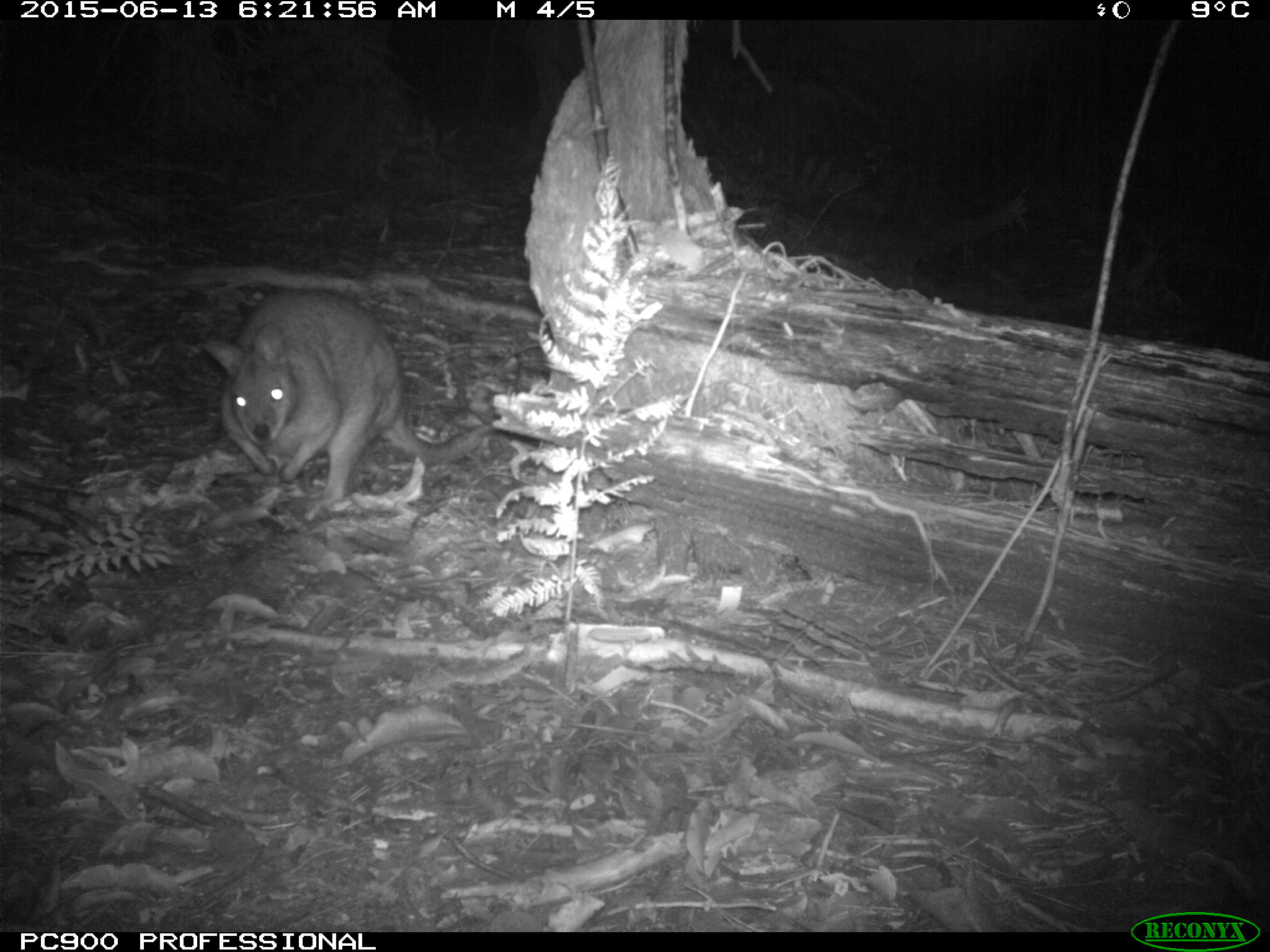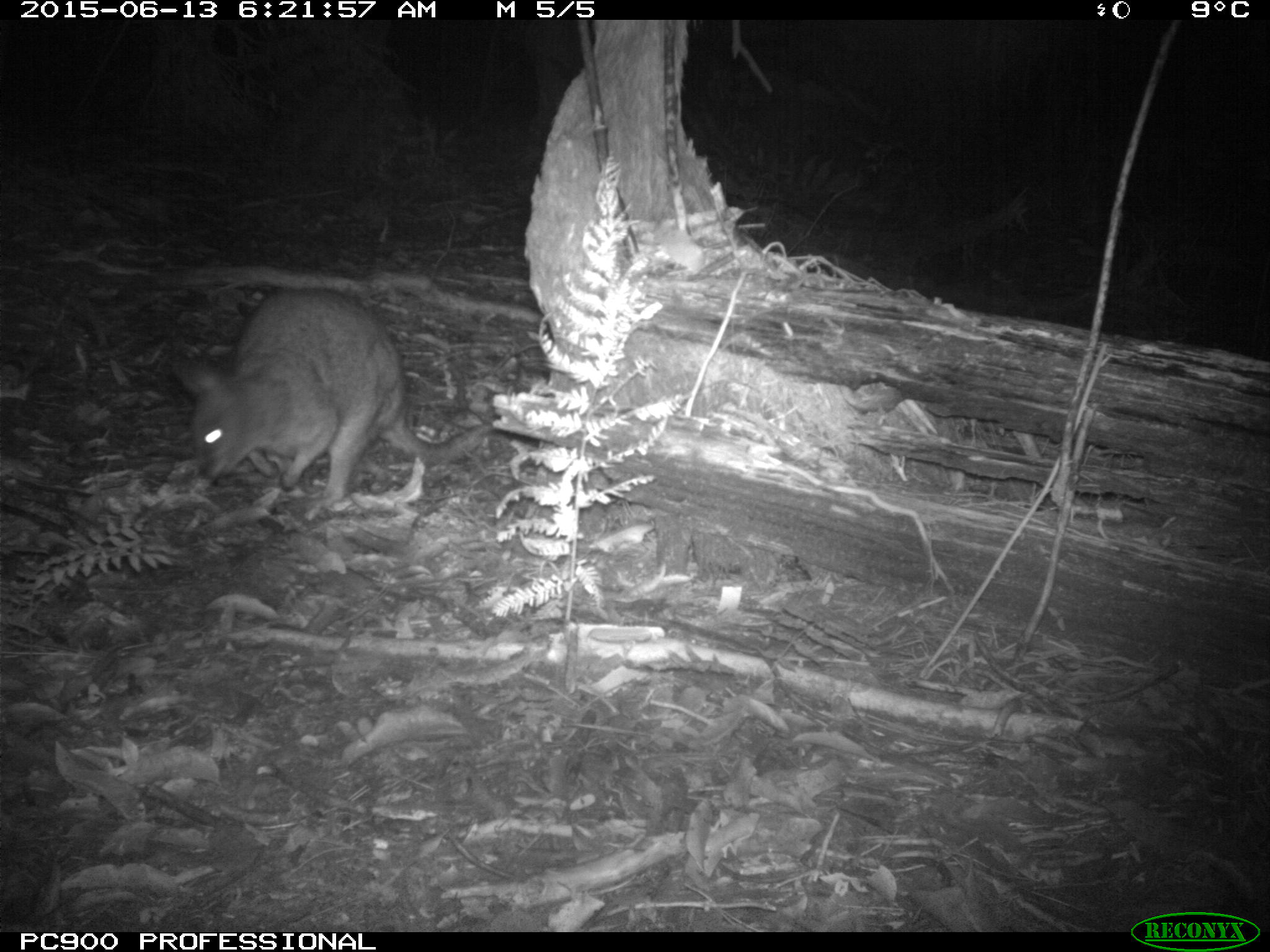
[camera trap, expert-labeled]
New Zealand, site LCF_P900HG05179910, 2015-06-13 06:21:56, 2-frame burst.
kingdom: Animalia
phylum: Chordata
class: Mammalia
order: Diprotodontia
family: Macropodidae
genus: Notamacropus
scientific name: Notamacropus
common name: wallaby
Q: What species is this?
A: Wallaby (Notamacropus).